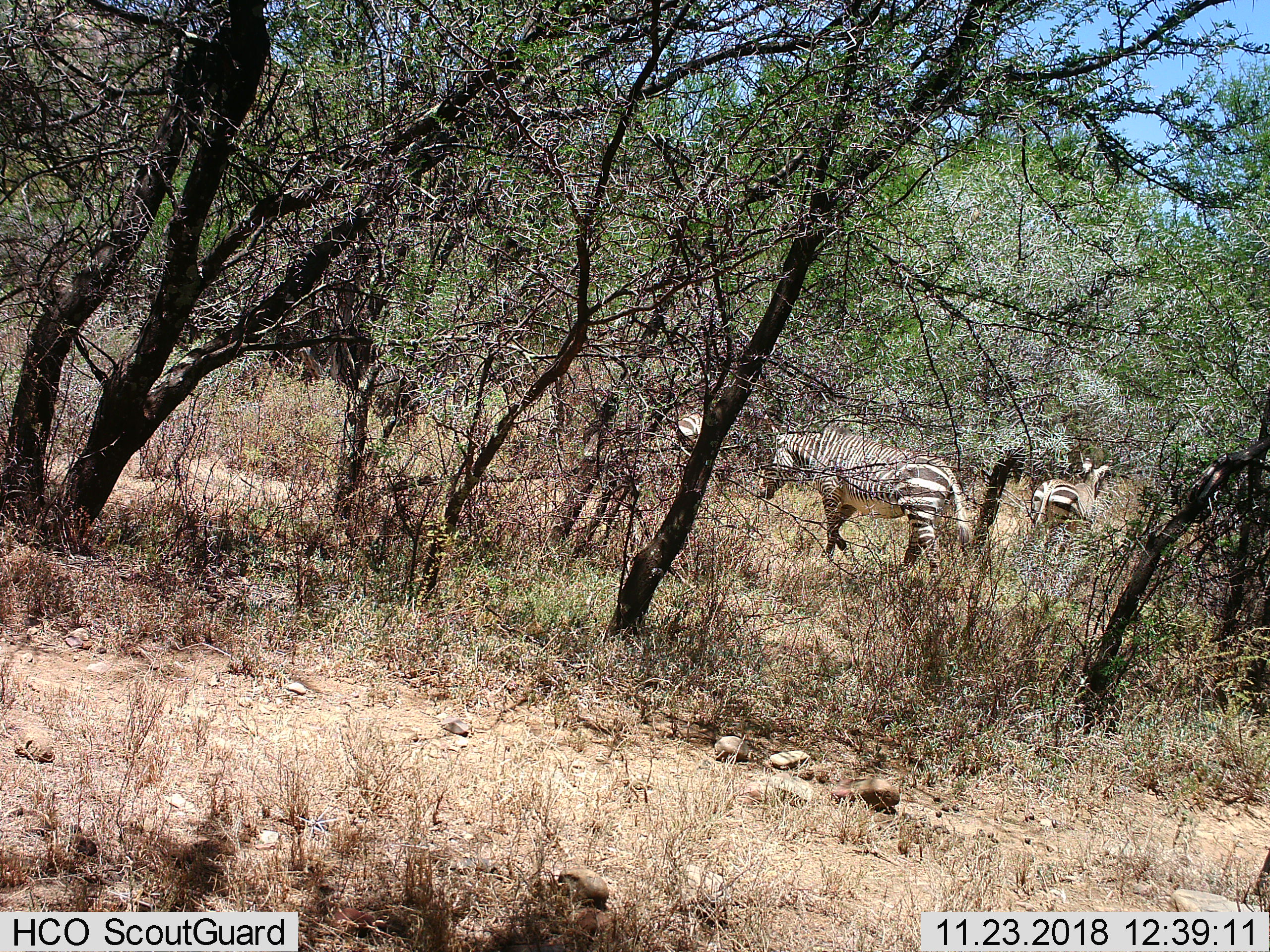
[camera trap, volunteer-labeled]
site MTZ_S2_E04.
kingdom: Animalia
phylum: Chordata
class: Mammalia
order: Perissodactyla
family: Equidae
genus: Equus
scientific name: Equus zebra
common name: mountain zebra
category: zebramountain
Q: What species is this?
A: Zebramountain (mountain zebra) (Equus zebra).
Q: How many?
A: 3.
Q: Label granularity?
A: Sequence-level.